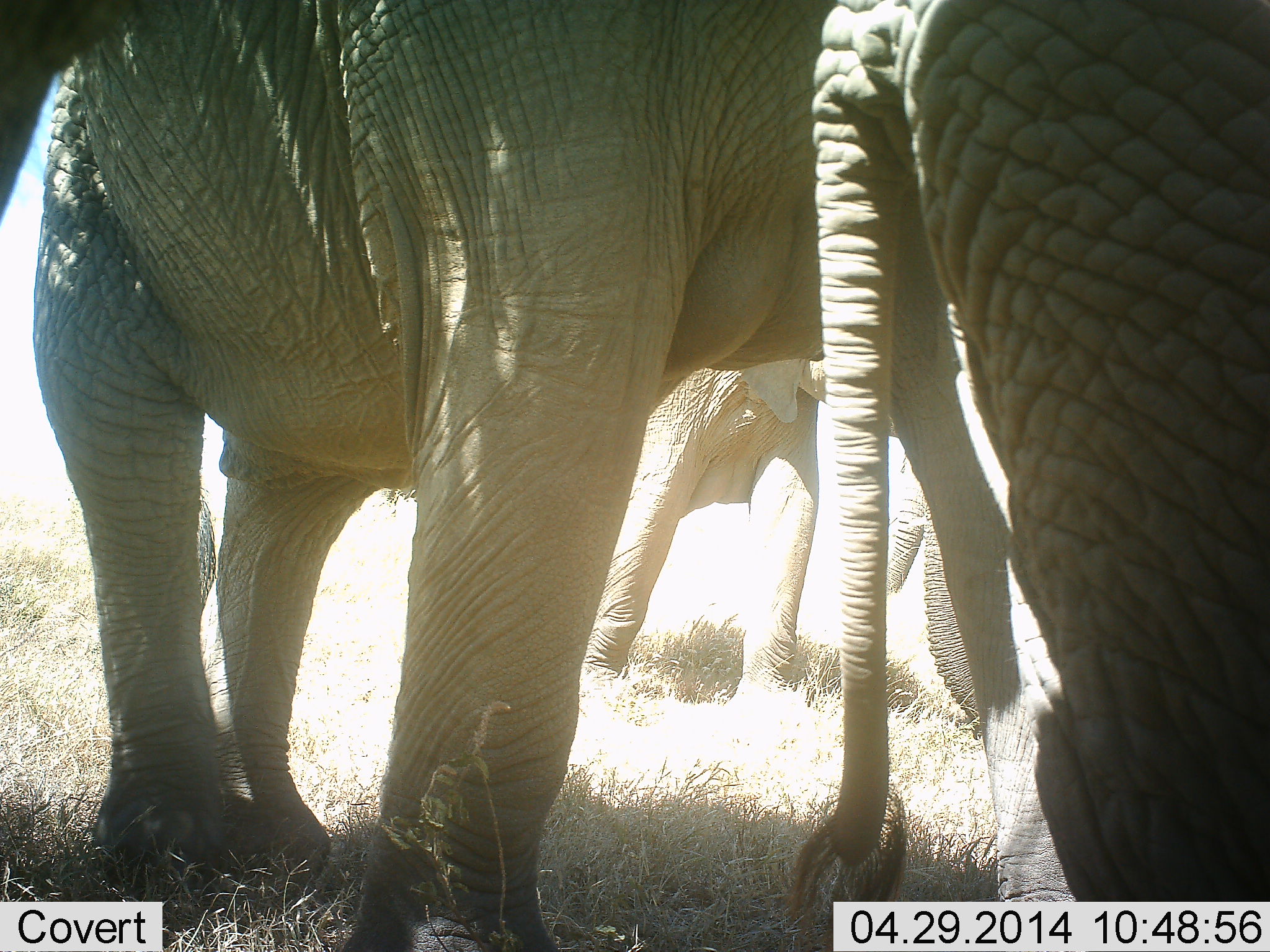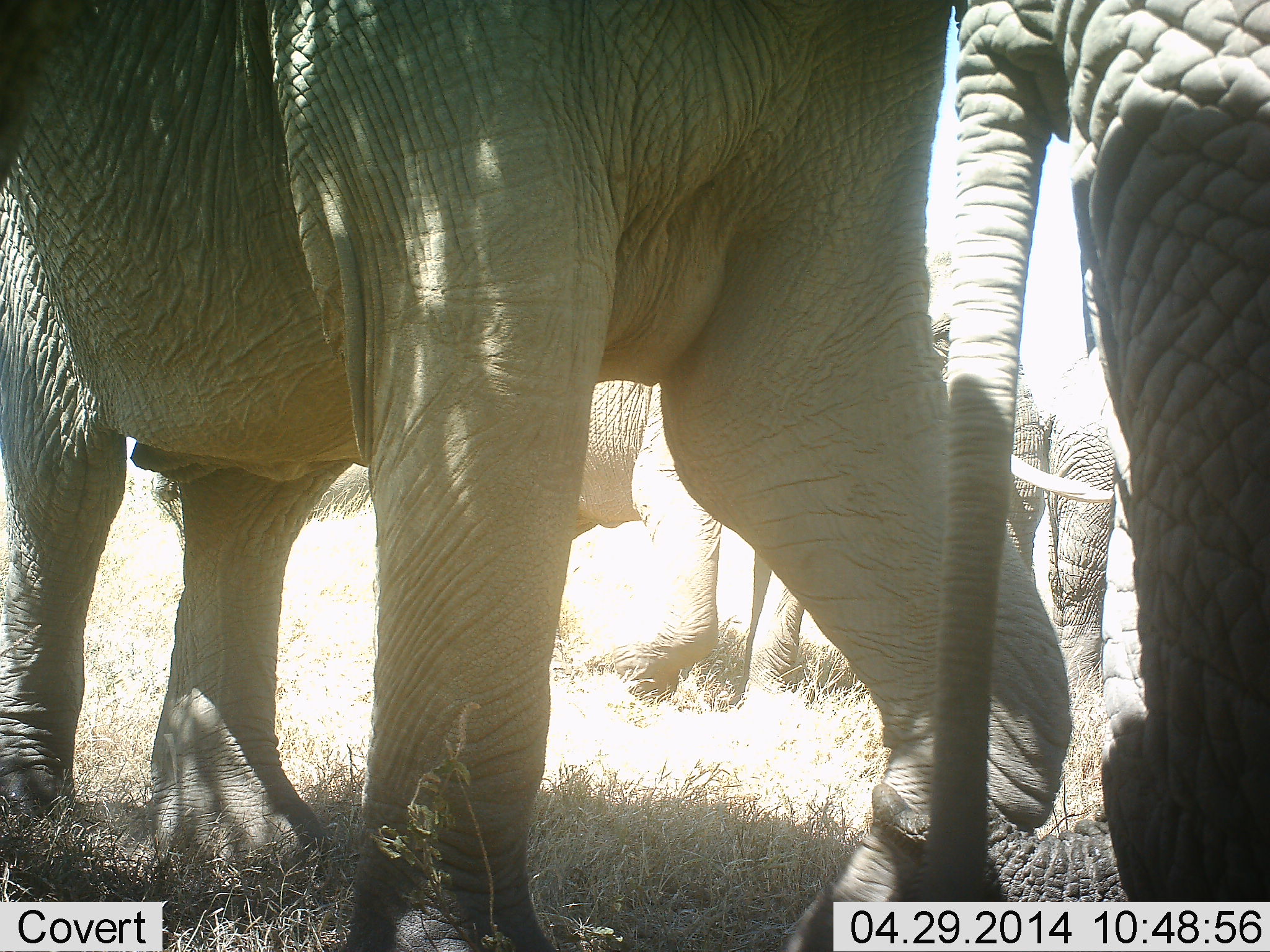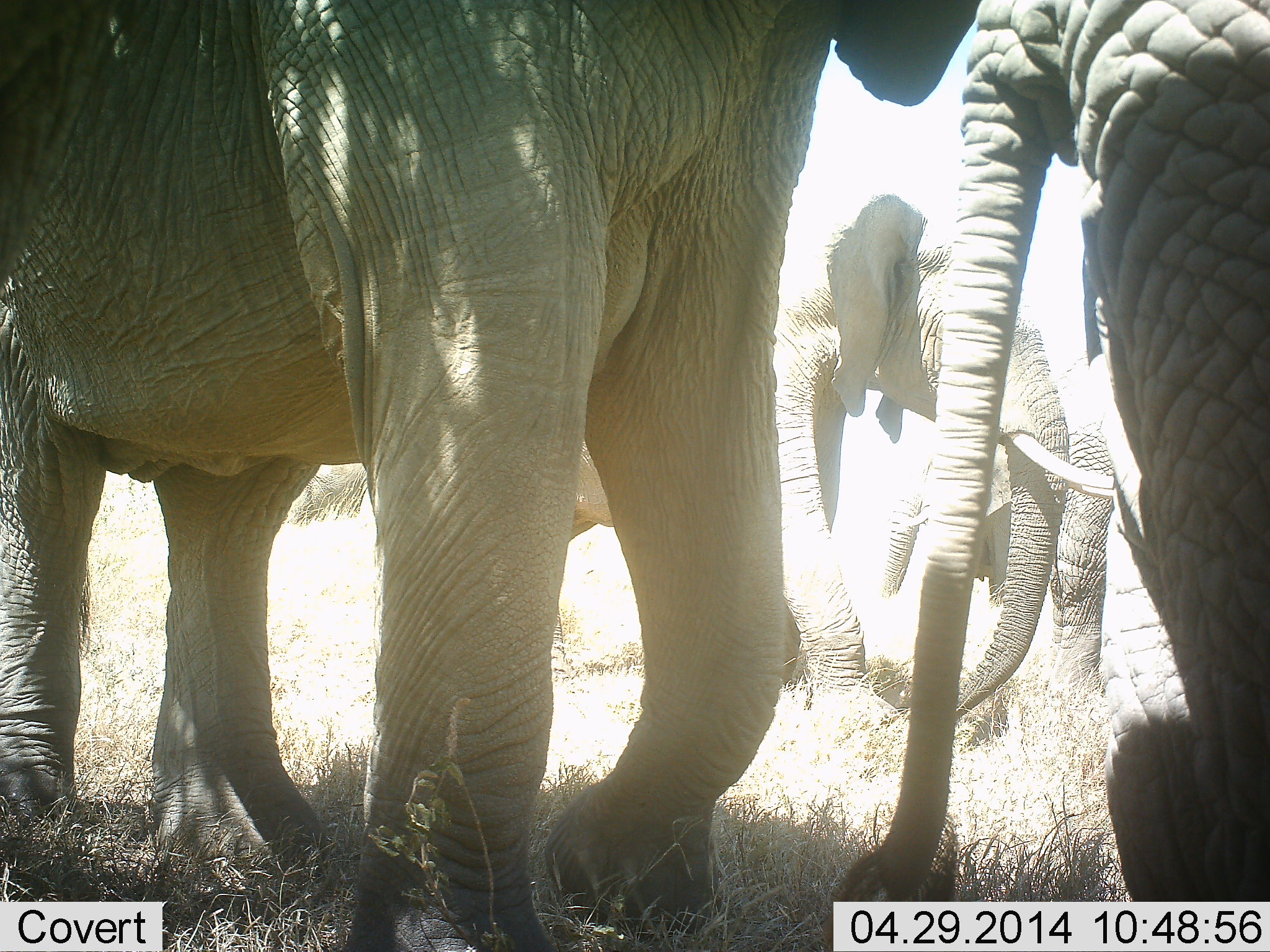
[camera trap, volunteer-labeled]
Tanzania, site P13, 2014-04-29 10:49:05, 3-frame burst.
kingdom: Animalia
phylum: Chordata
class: Mammalia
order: Proboscidea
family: Elephantidae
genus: Loxodonta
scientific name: Loxodonta africana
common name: african bush elephant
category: elephant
Elephant (african bush elephant) (Loxodonta africana), count 4. Behavior (volunteer vote fractions): standing 70%, resting 0%, moving 80%, interacting 10%. Young present (vote fraction): 0%. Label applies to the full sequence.